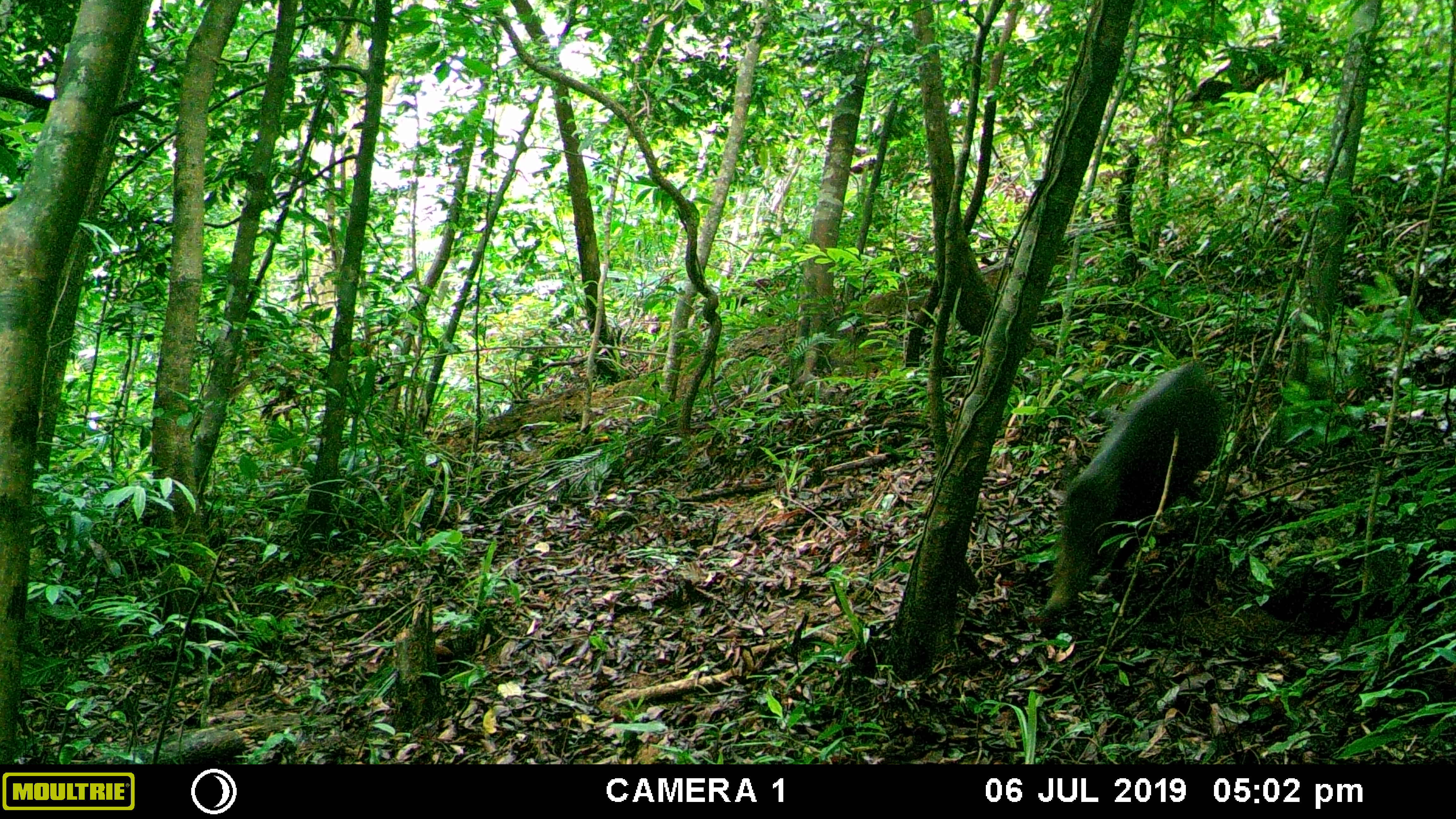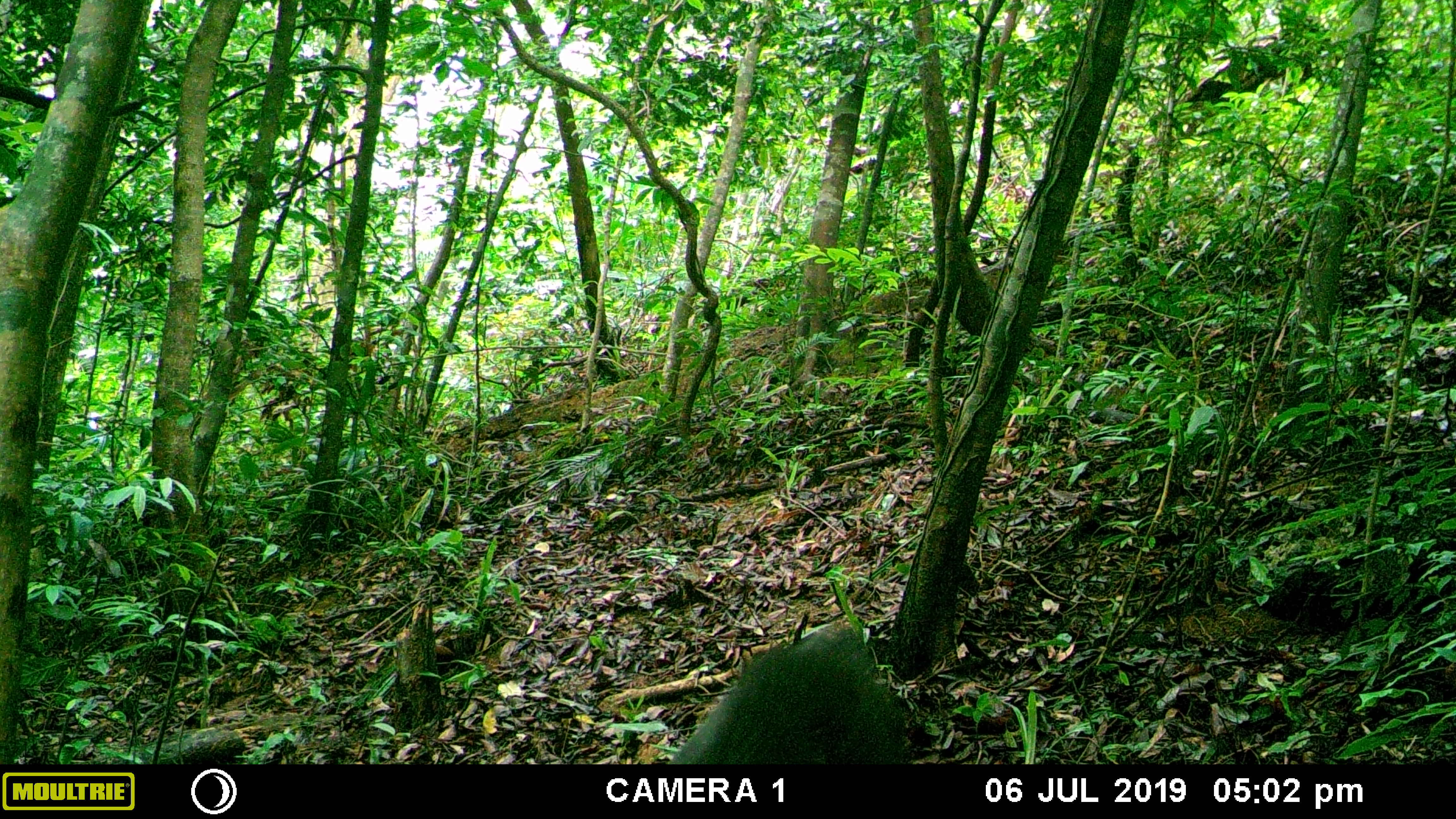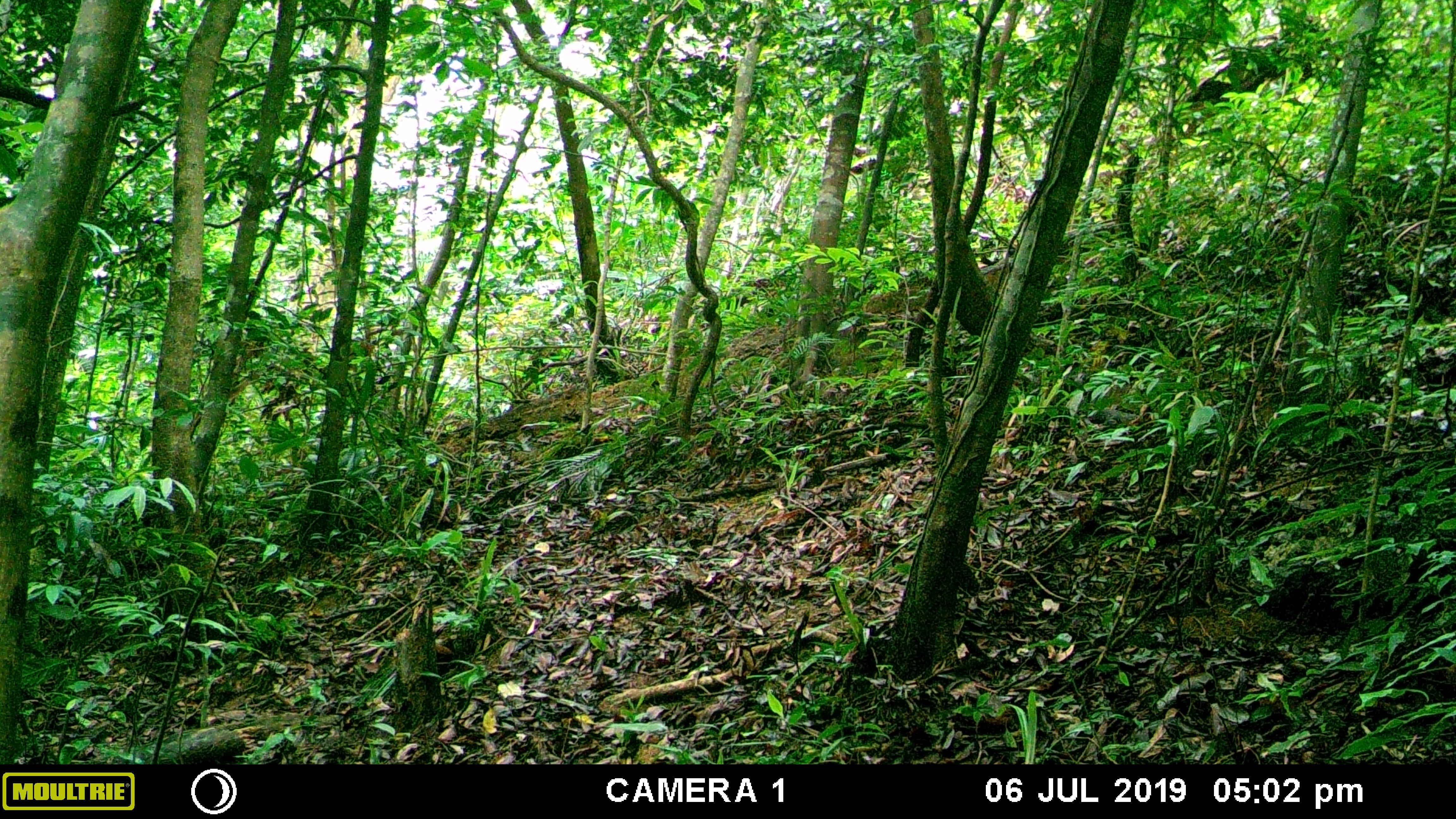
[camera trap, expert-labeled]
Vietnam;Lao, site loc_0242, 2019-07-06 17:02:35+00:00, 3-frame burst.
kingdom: Animalia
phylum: Chordata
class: Mammalia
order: Artiodactyla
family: Suidae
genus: Sus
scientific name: Sus scrofa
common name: eurasian wild pig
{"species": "eurasian wild pig (Sus scrofa)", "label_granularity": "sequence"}